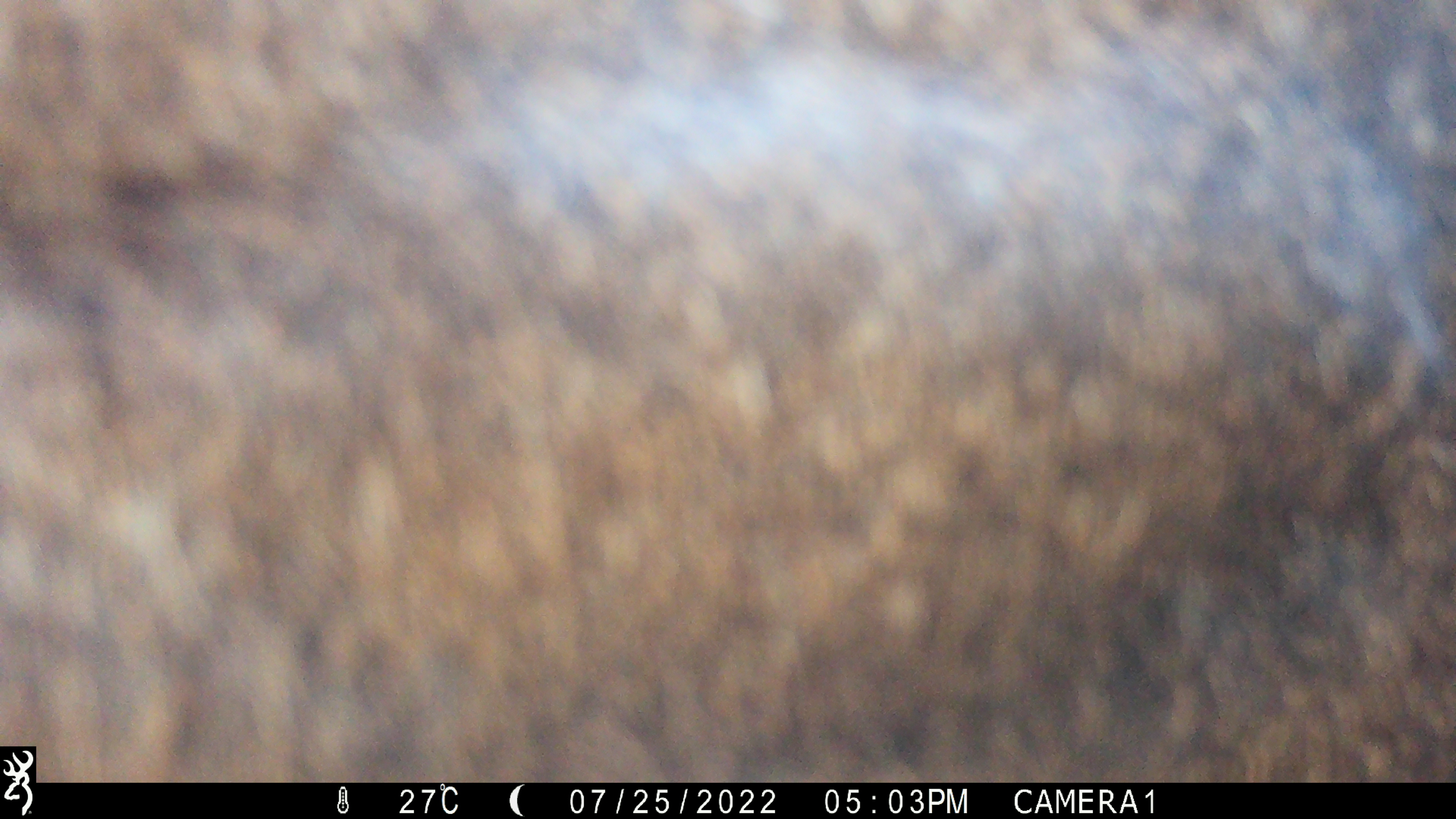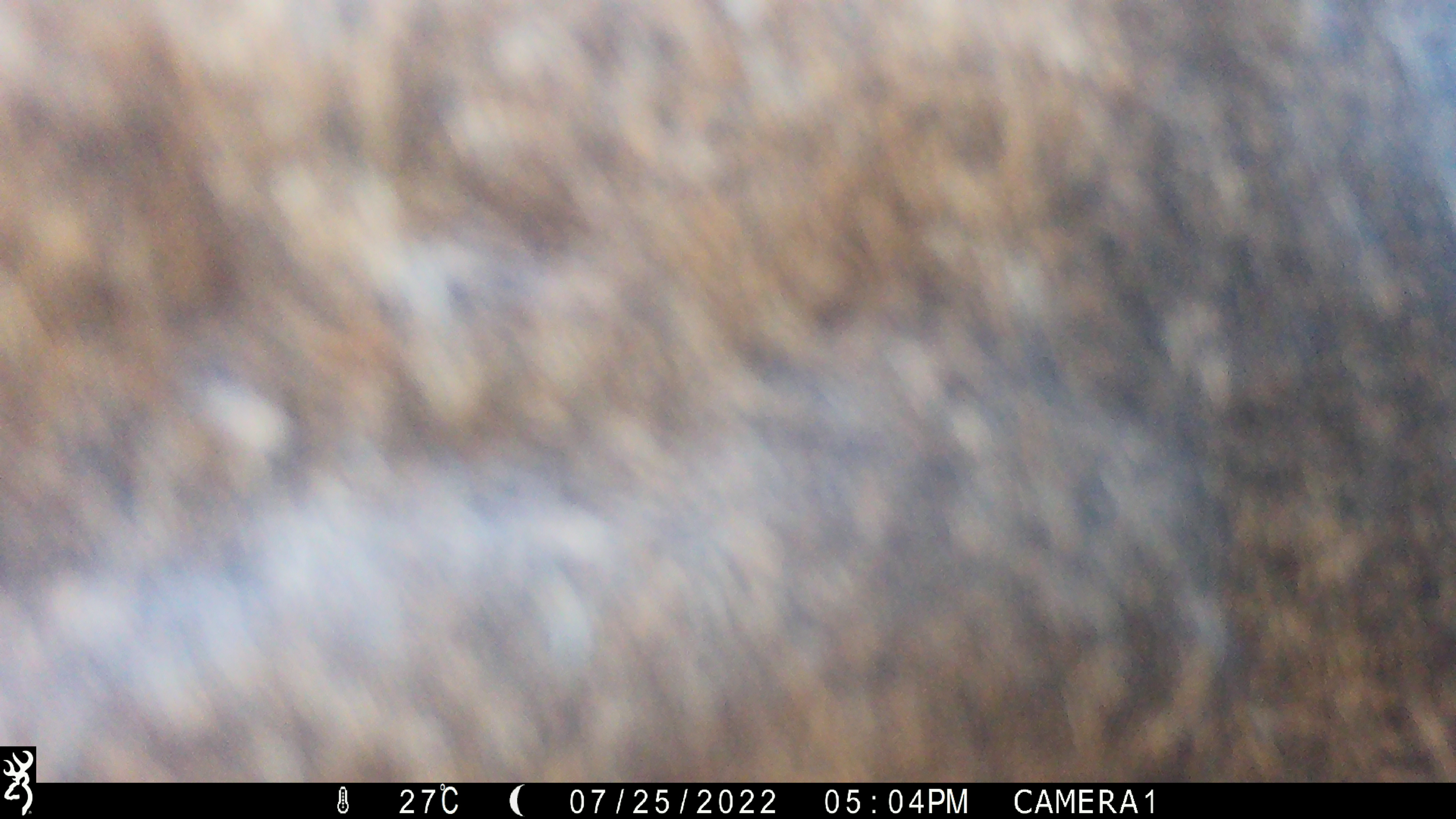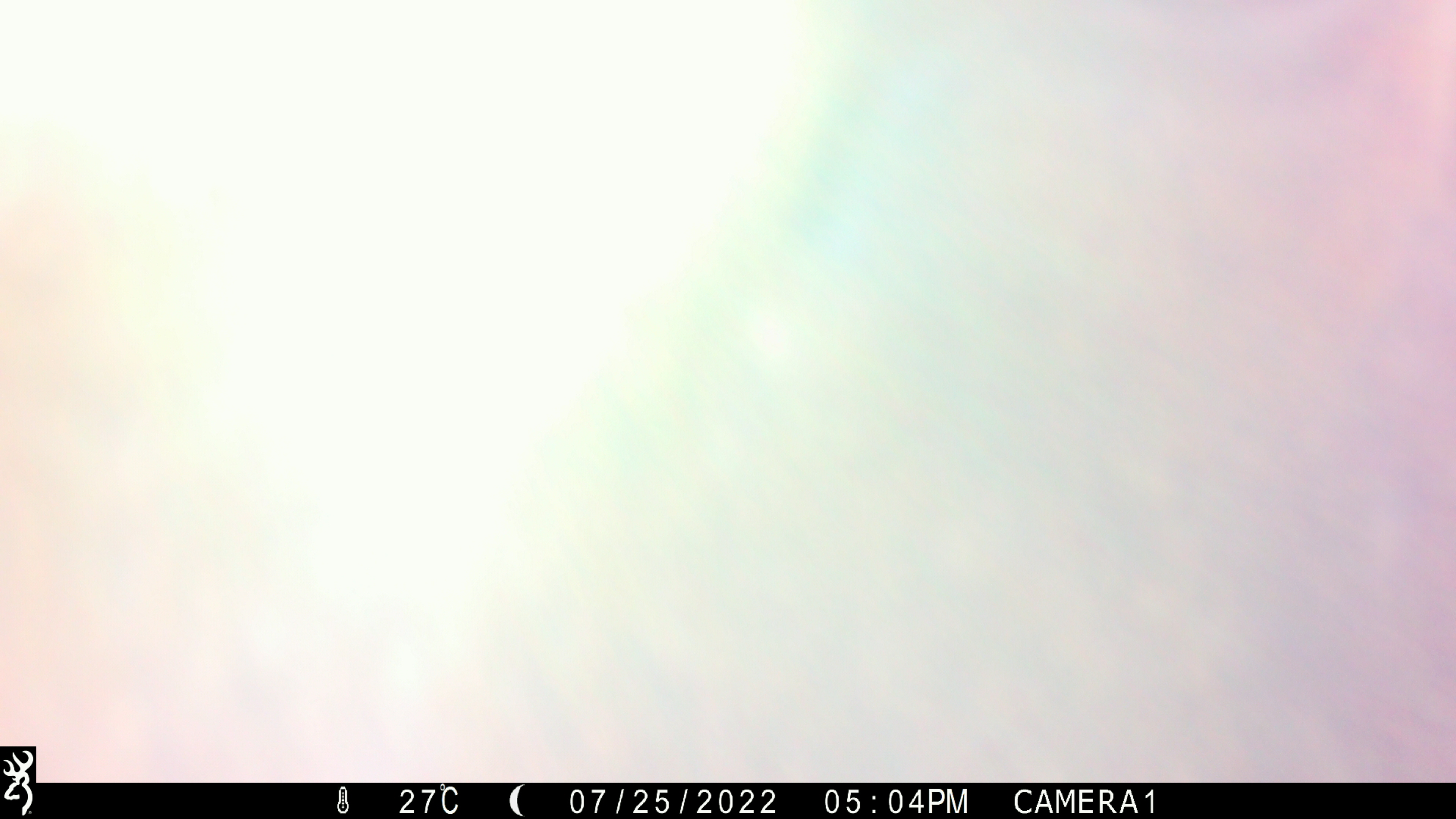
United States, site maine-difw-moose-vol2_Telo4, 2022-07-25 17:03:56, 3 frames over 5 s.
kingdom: Animalia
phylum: Chordata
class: Mammalia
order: Artiodactyla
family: Cervidae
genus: Alces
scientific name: Alces alces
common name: moose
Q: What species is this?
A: Moose (Alces alces).